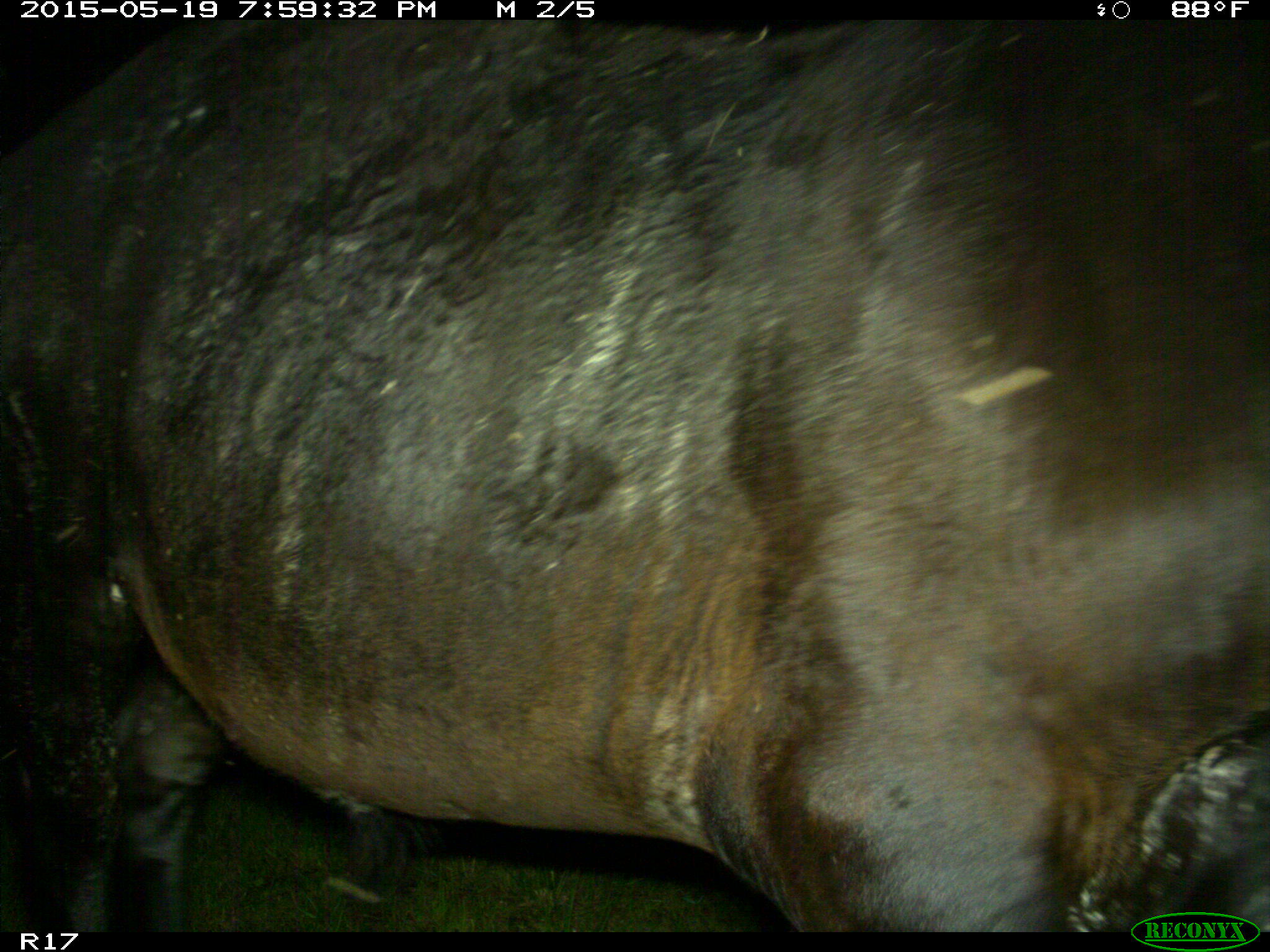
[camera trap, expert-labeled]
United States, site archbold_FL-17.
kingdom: Animalia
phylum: Chordata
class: Mammalia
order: Artiodactyla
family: Bovidae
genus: Bos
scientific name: Bos taurus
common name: domestic cow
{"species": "Bos taurus (domestic cow)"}